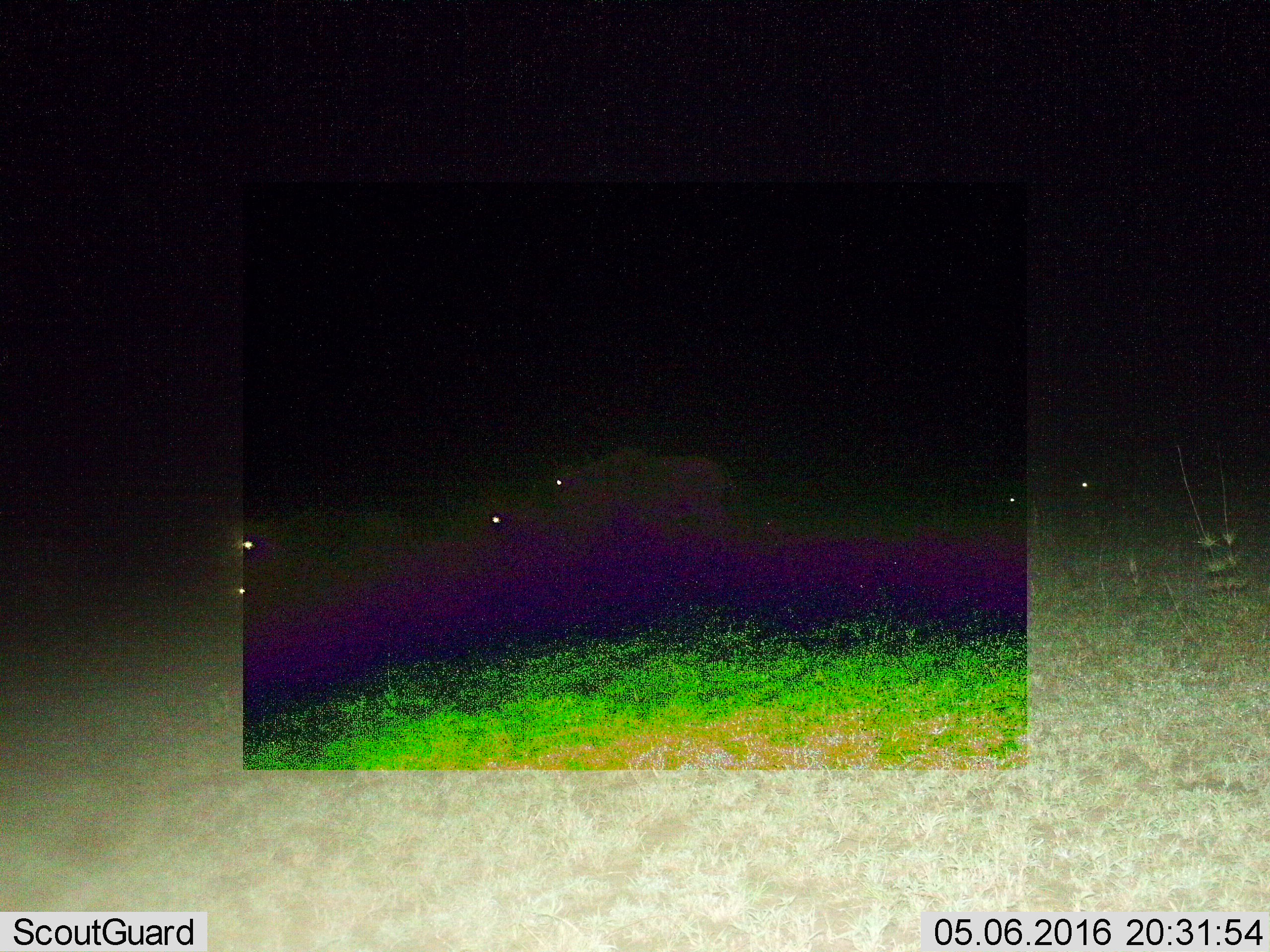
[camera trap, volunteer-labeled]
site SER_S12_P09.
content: unidentified animal